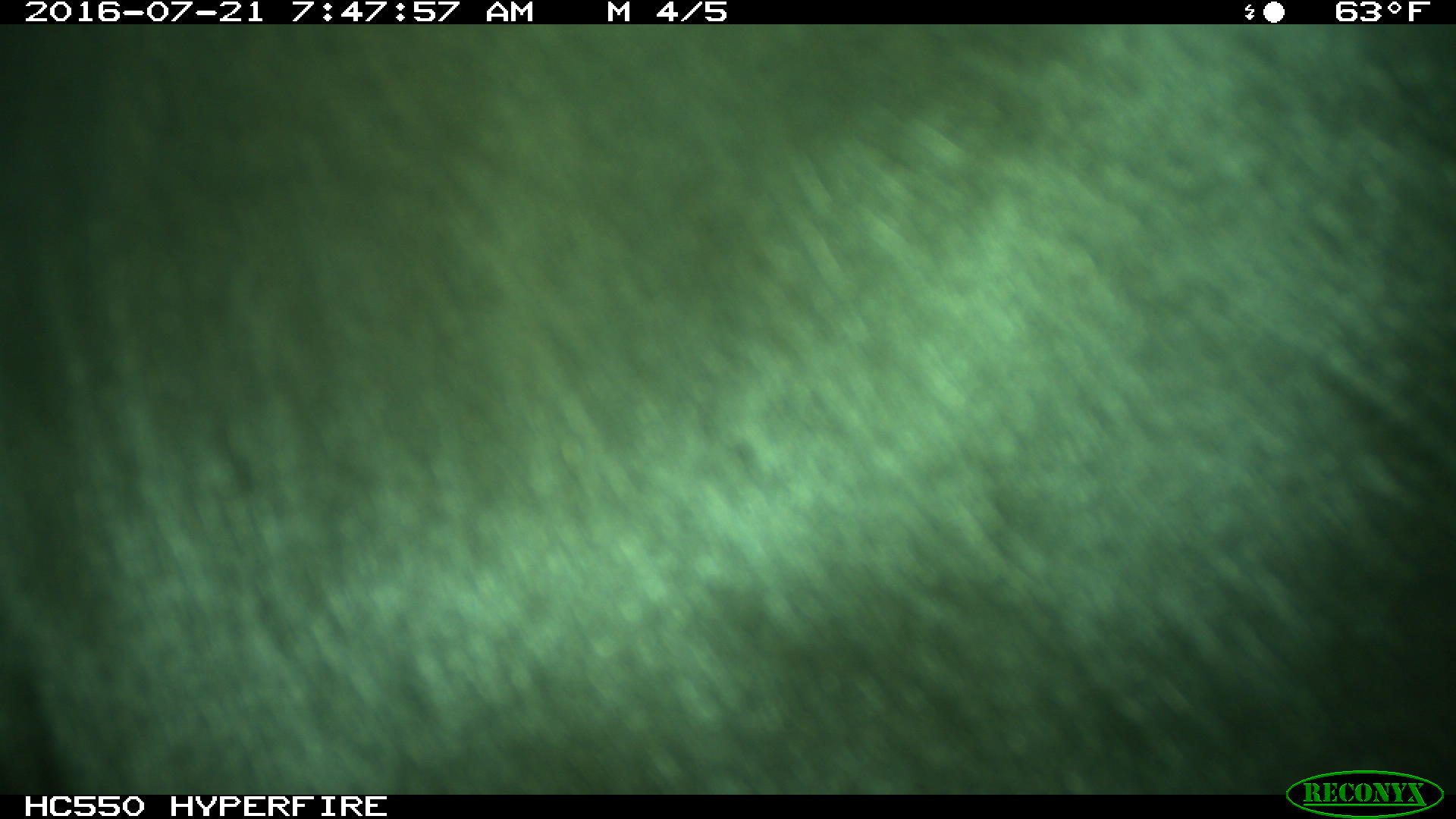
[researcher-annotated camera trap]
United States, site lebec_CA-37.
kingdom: Animalia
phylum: Chordata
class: Mammalia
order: Artiodactyla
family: Bovidae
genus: Bos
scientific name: Bos taurus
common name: domestic cow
Bos taurus (domestic cow).